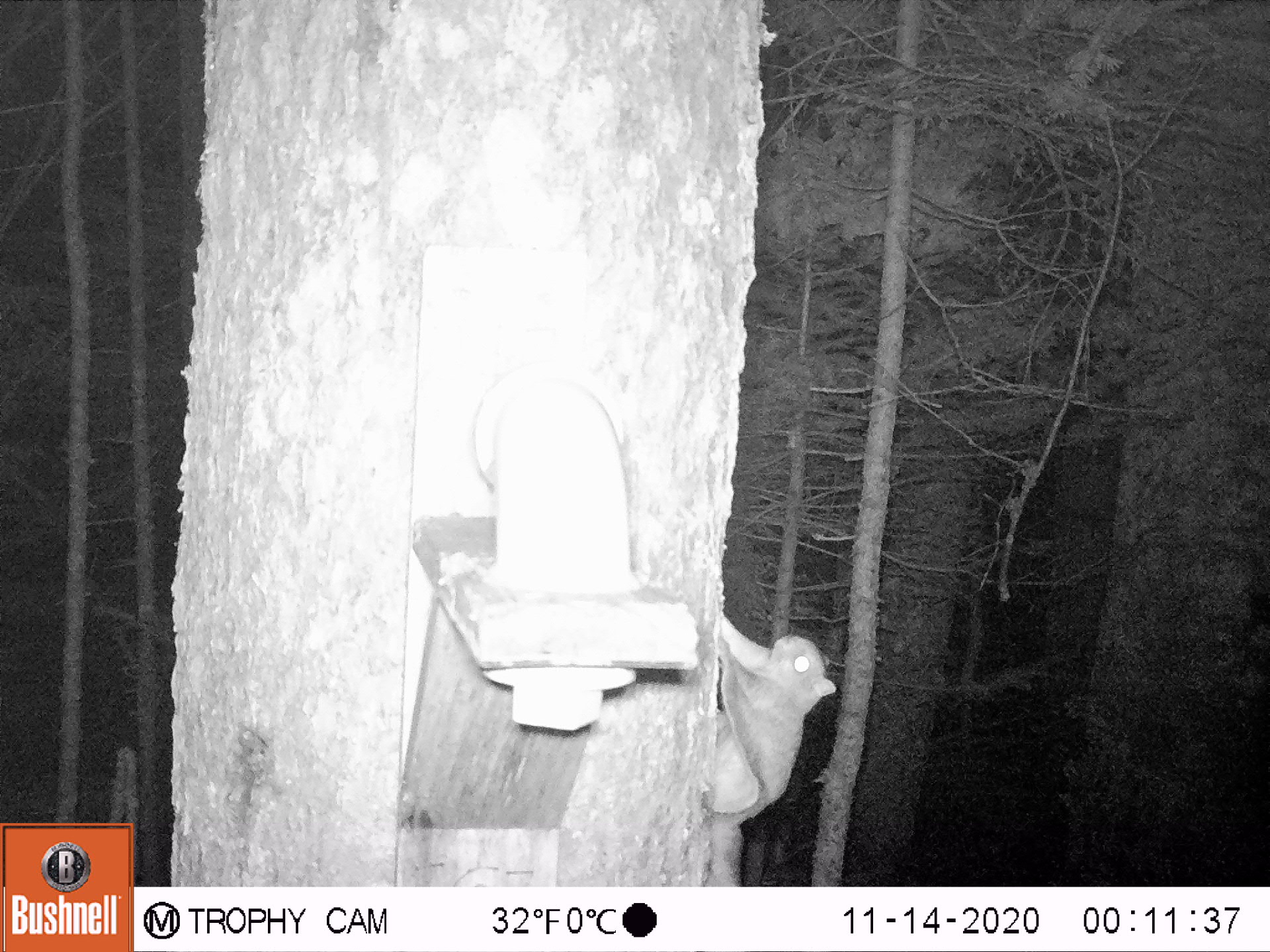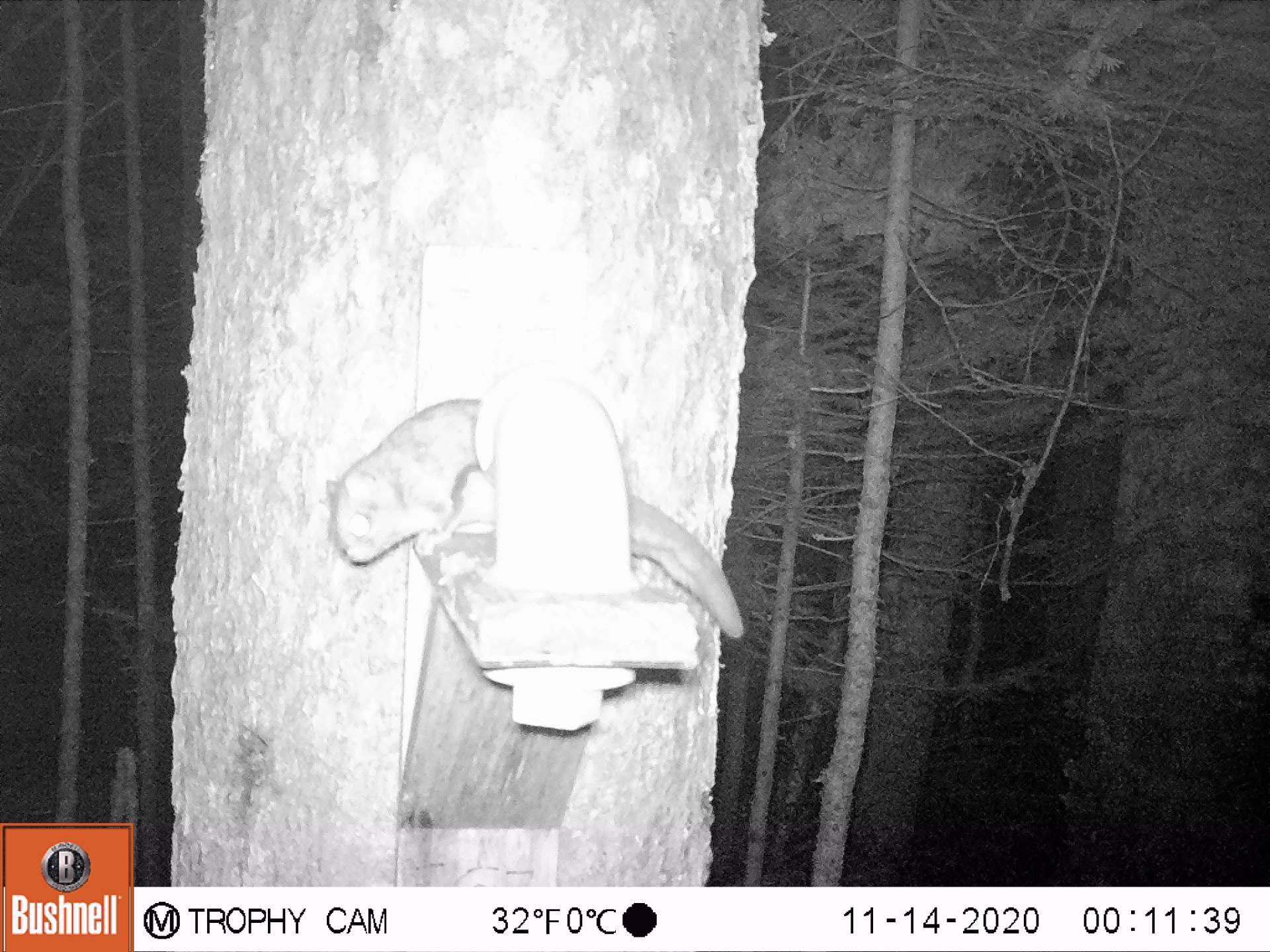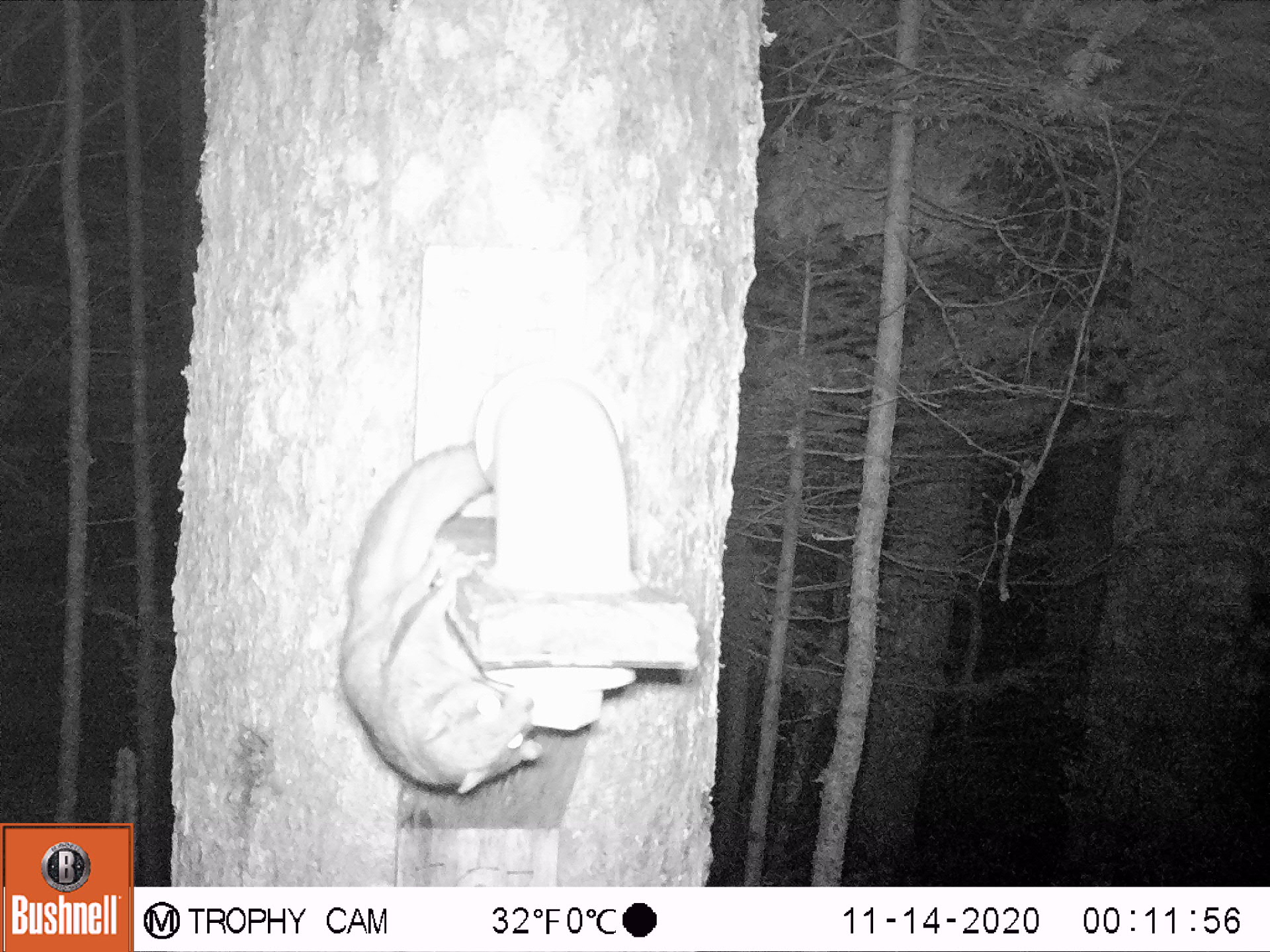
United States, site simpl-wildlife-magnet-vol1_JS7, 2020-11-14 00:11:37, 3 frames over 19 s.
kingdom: Animalia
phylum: Chordata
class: Mammalia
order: Rodentia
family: Sciuridae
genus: Glaucomys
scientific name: Glaucomys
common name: flying squirrel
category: flying squirrel sp.